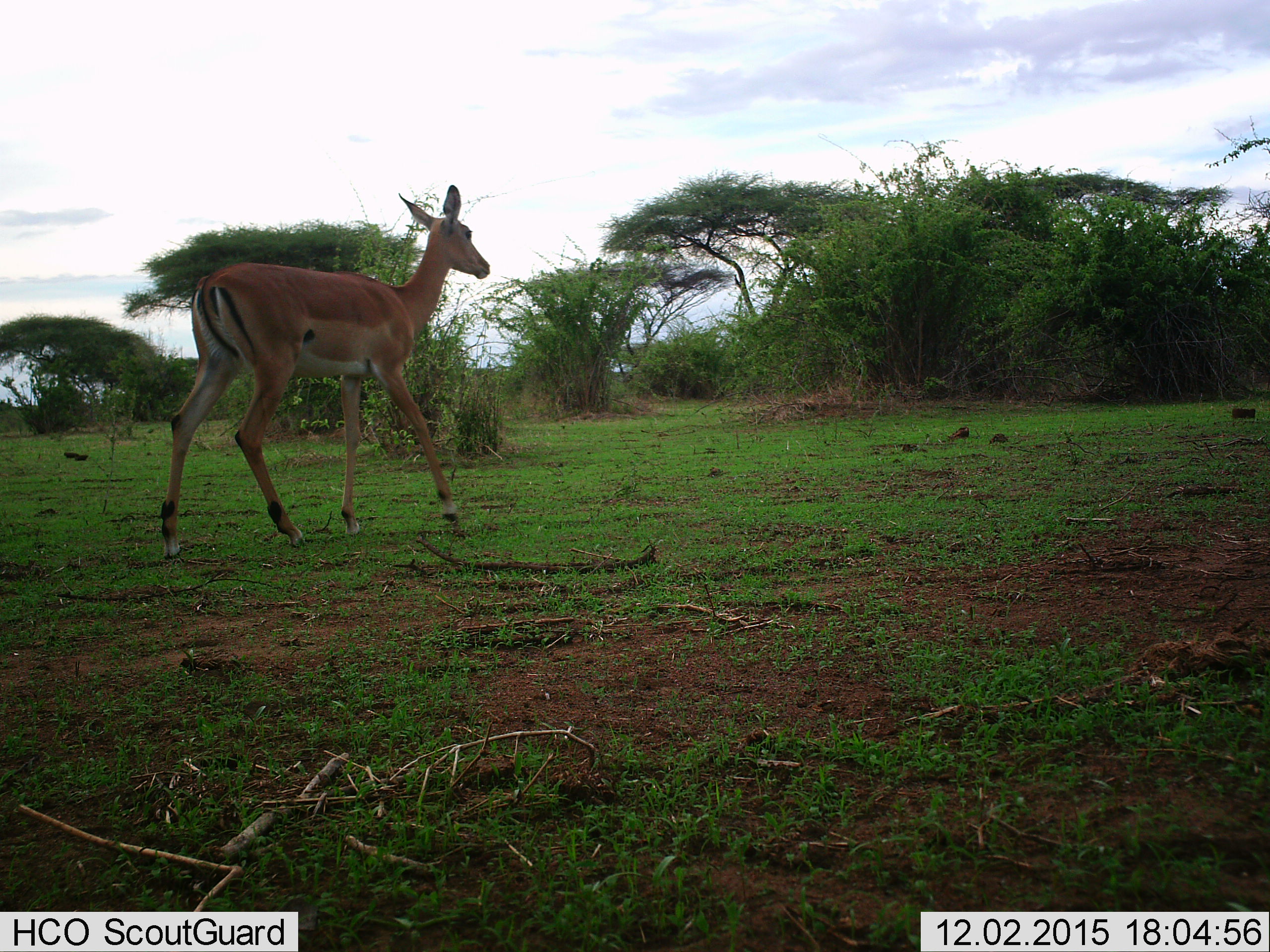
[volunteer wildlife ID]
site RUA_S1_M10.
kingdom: Animalia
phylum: Chordata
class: Mammalia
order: Artiodactyla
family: Bovidae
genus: Aepyceros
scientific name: Aepyceros melampus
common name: impala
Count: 1.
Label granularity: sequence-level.